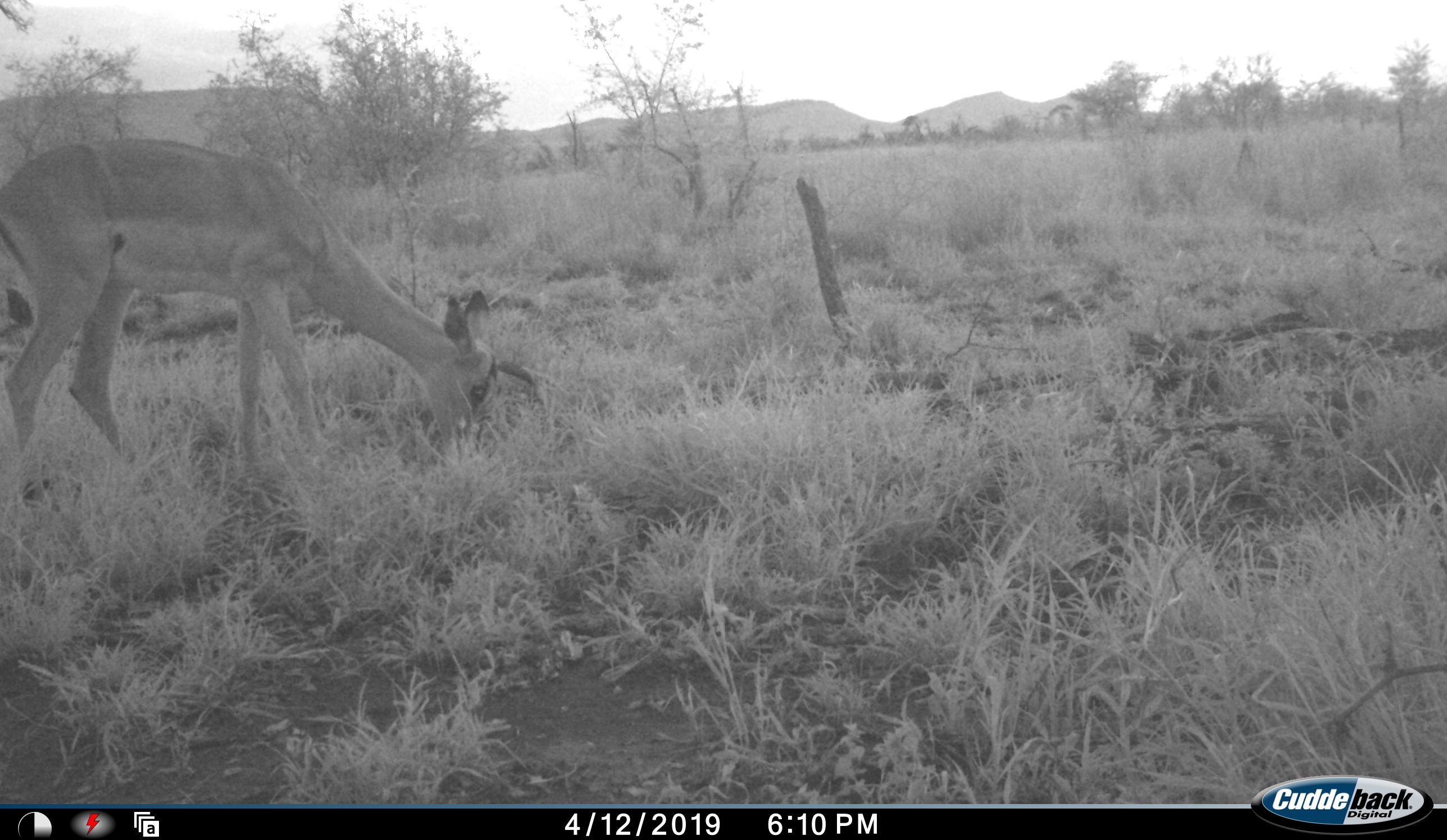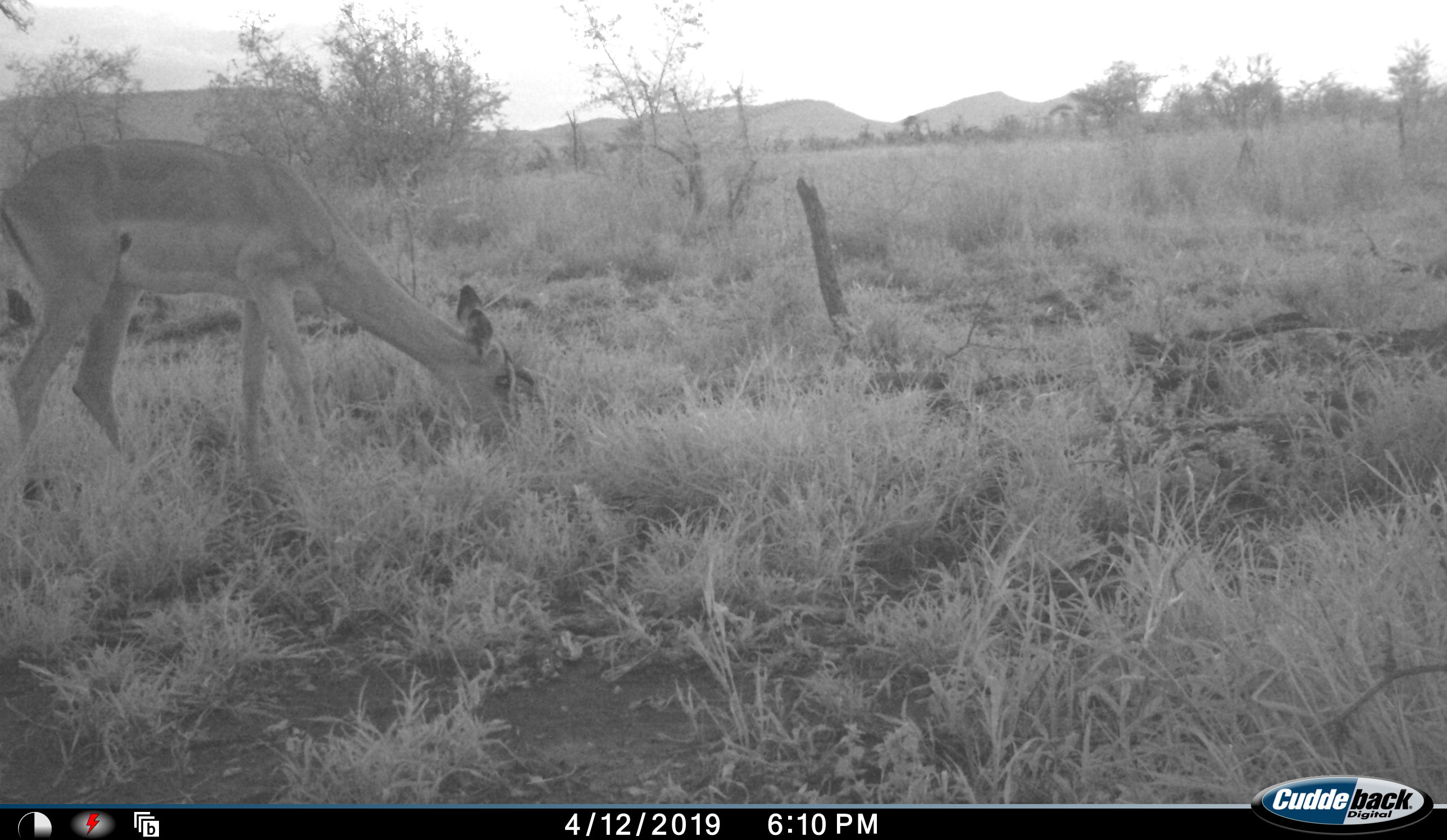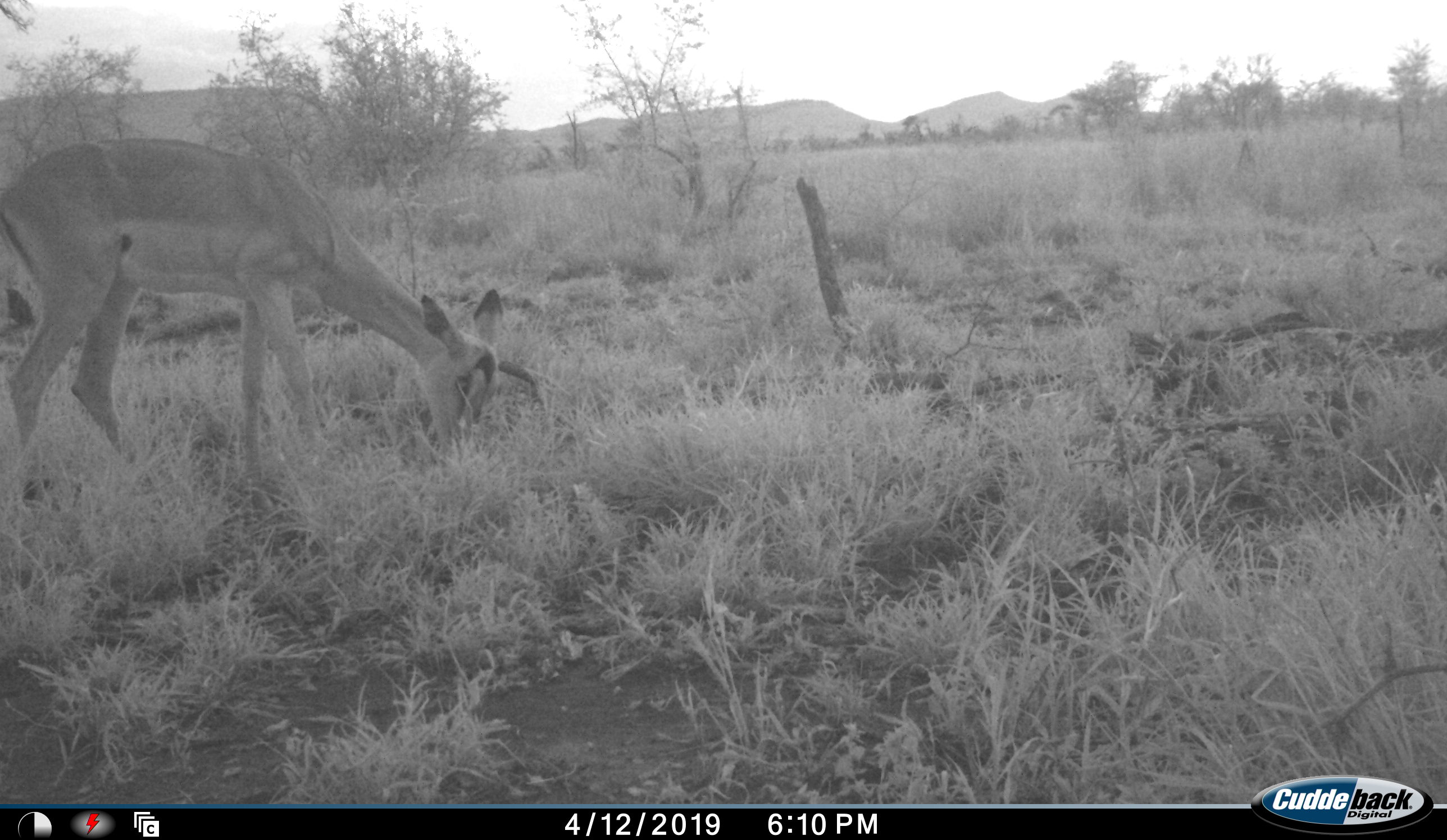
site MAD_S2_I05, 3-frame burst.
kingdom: Animalia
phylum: Chordata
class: Mammalia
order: Artiodactyla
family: Bovidae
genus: Aepyceros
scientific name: Aepyceros melampus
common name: impala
Impala (Aepyceros melampus), count 1. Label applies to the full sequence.